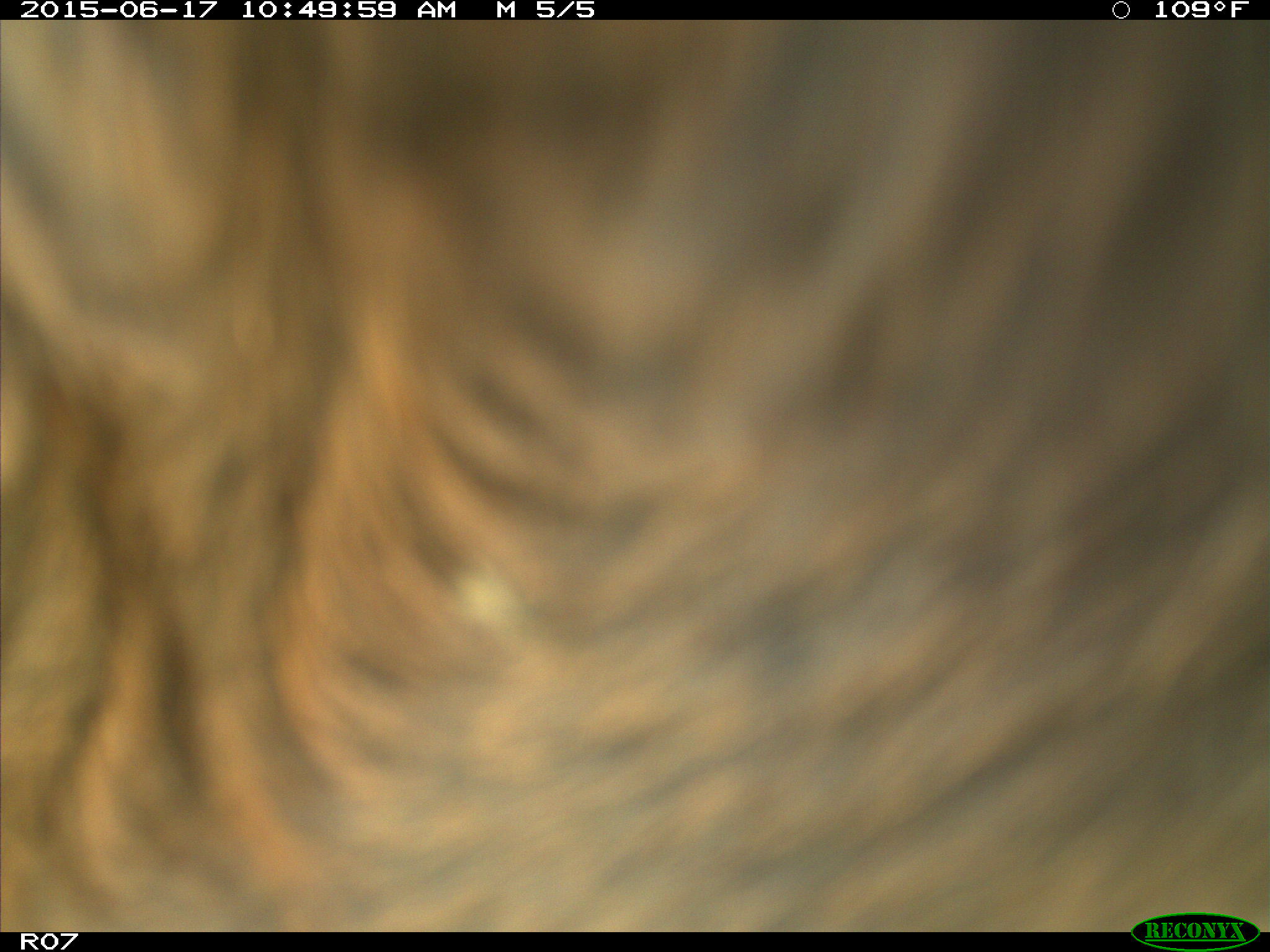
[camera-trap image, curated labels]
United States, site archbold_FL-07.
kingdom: Animalia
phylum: Chordata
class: Mammalia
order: Artiodactyla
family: Bovidae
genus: Bos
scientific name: Bos taurus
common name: domestic cow